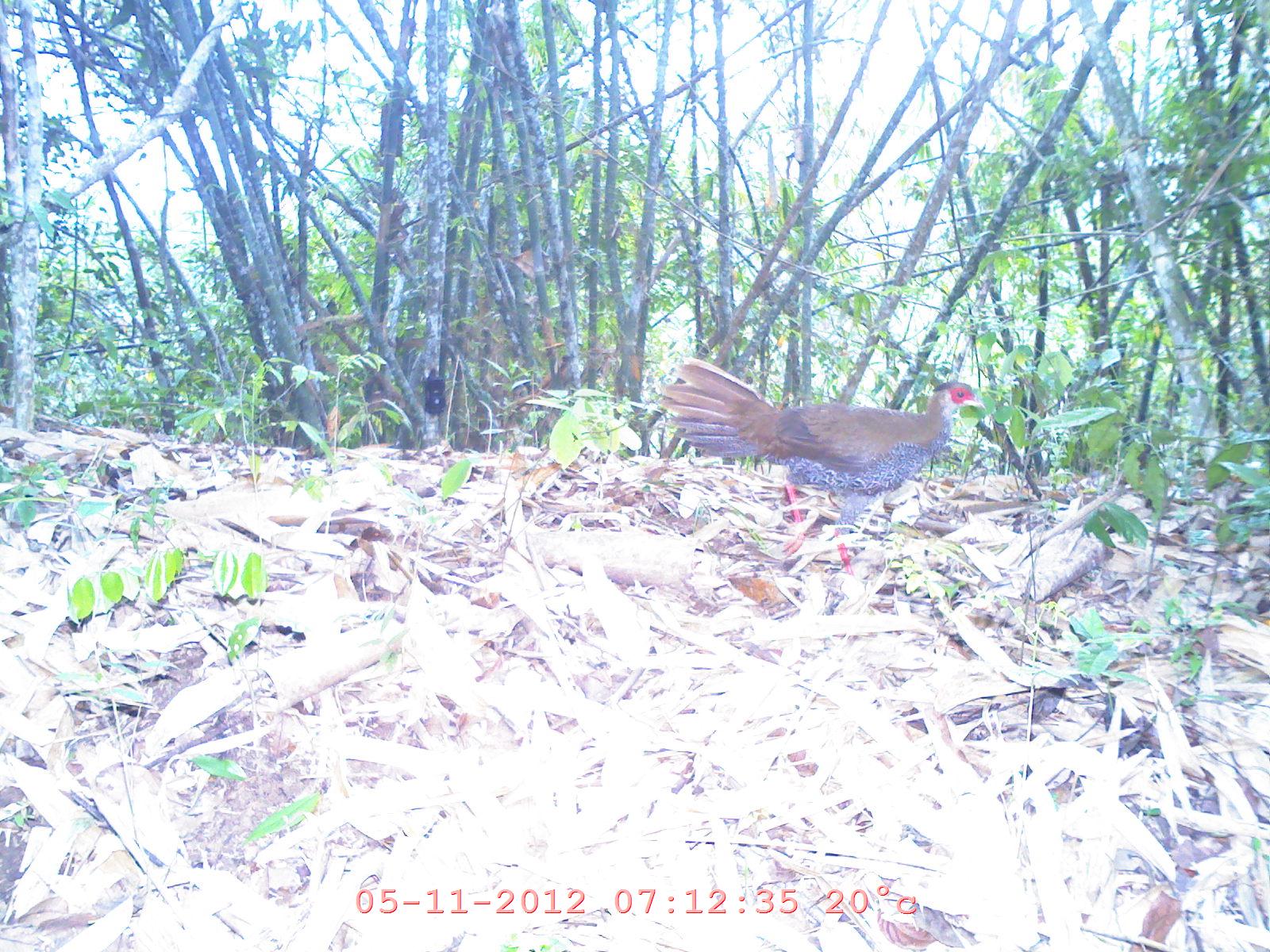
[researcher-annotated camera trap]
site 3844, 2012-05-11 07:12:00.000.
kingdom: Animalia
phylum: Chordata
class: Aves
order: Galliformes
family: Phasianidae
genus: Lophura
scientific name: Lophura nycthemera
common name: silver pheasant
Lophura nycthemera (silver pheasant), count 1.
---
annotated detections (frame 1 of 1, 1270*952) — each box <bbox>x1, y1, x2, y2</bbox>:
lophura nycthemera: <bbox>656, 355, 988, 580</bbox>